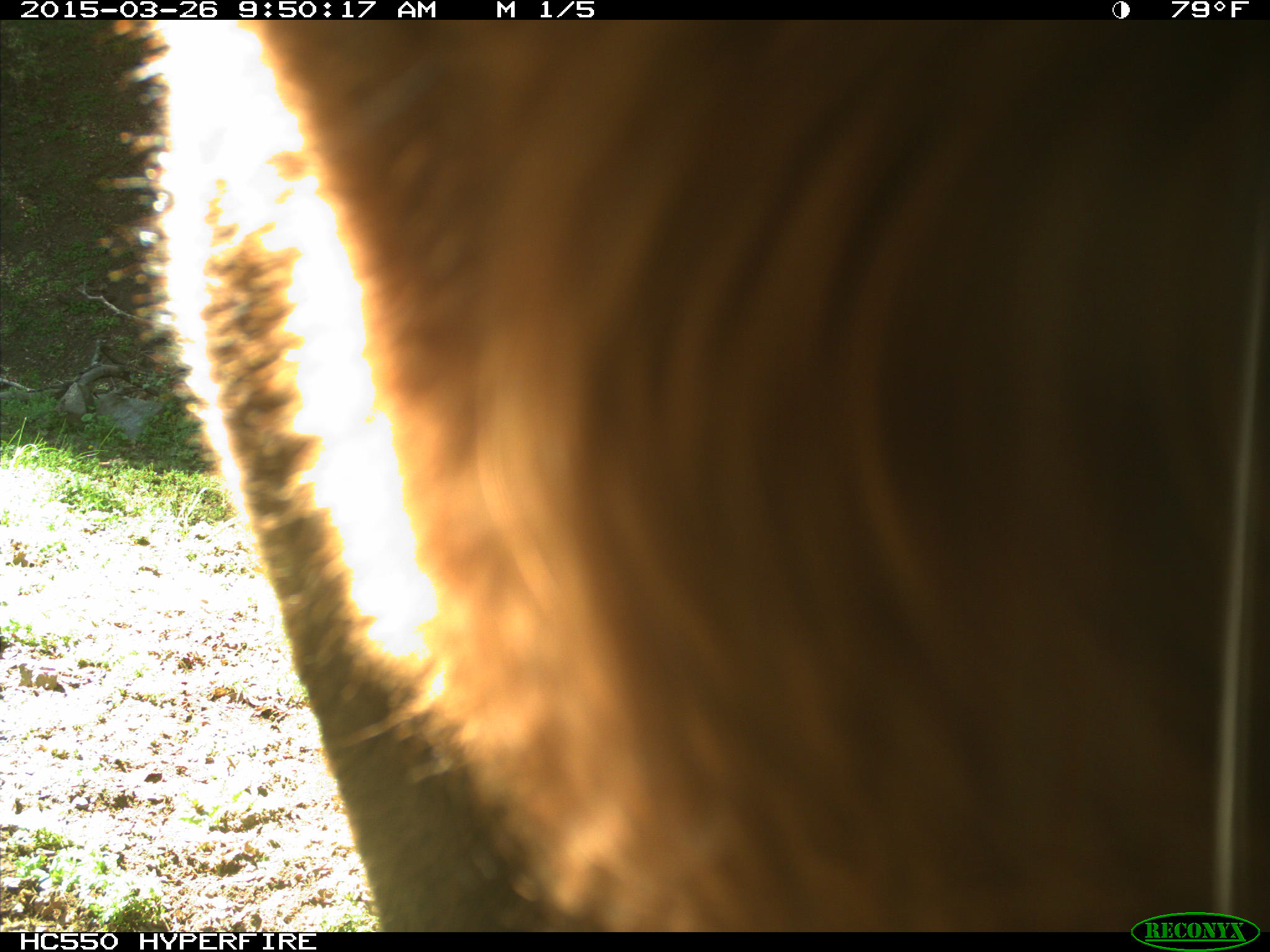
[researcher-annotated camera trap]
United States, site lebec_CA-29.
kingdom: Animalia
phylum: Chordata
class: Mammalia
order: Artiodactyla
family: Bovidae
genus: Bos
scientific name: Bos taurus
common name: domestic cow